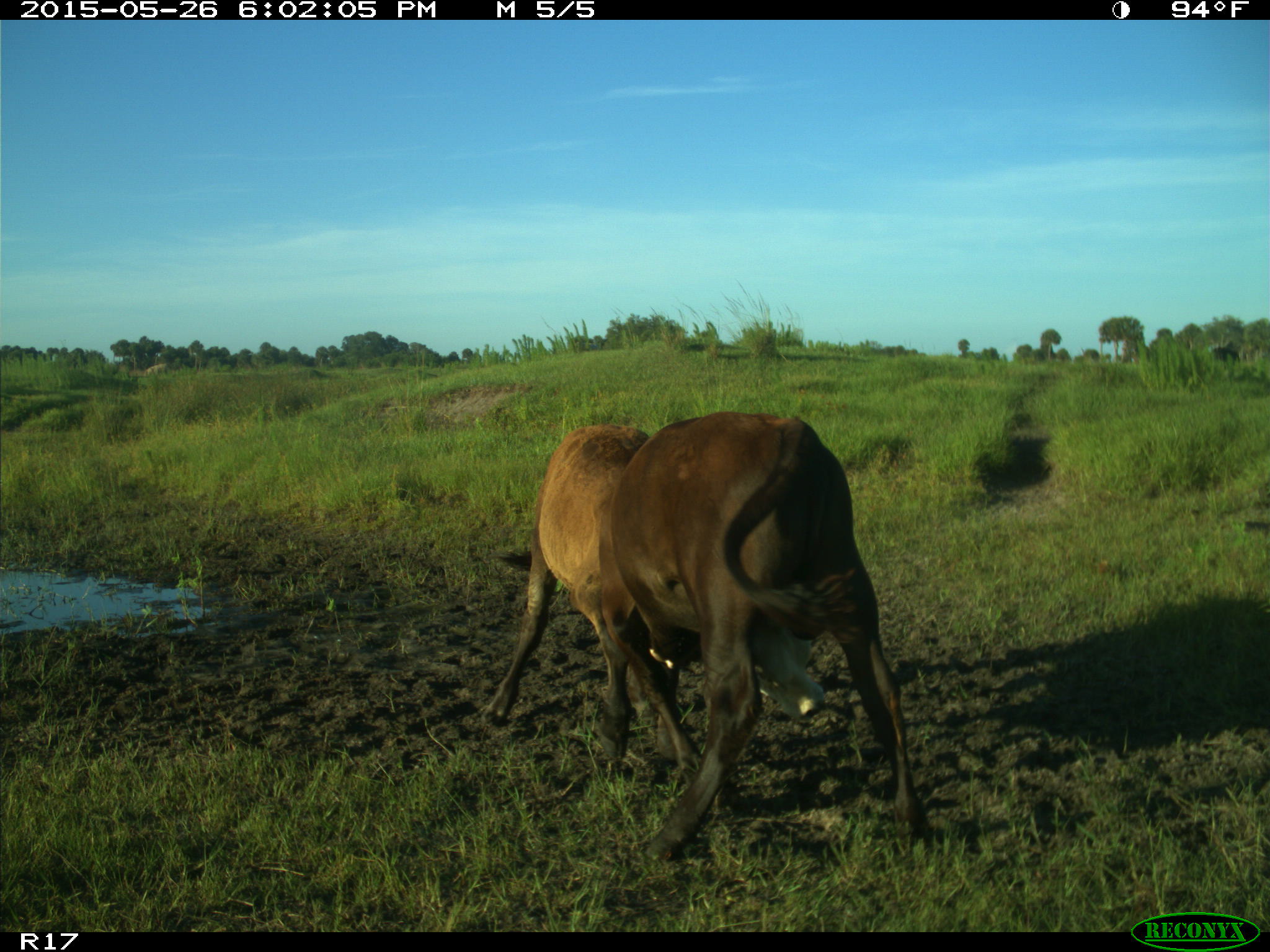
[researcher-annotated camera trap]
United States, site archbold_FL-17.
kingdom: Animalia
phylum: Chordata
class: Mammalia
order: Artiodactyla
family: Bovidae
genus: Bos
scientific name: Bos taurus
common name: domestic cow